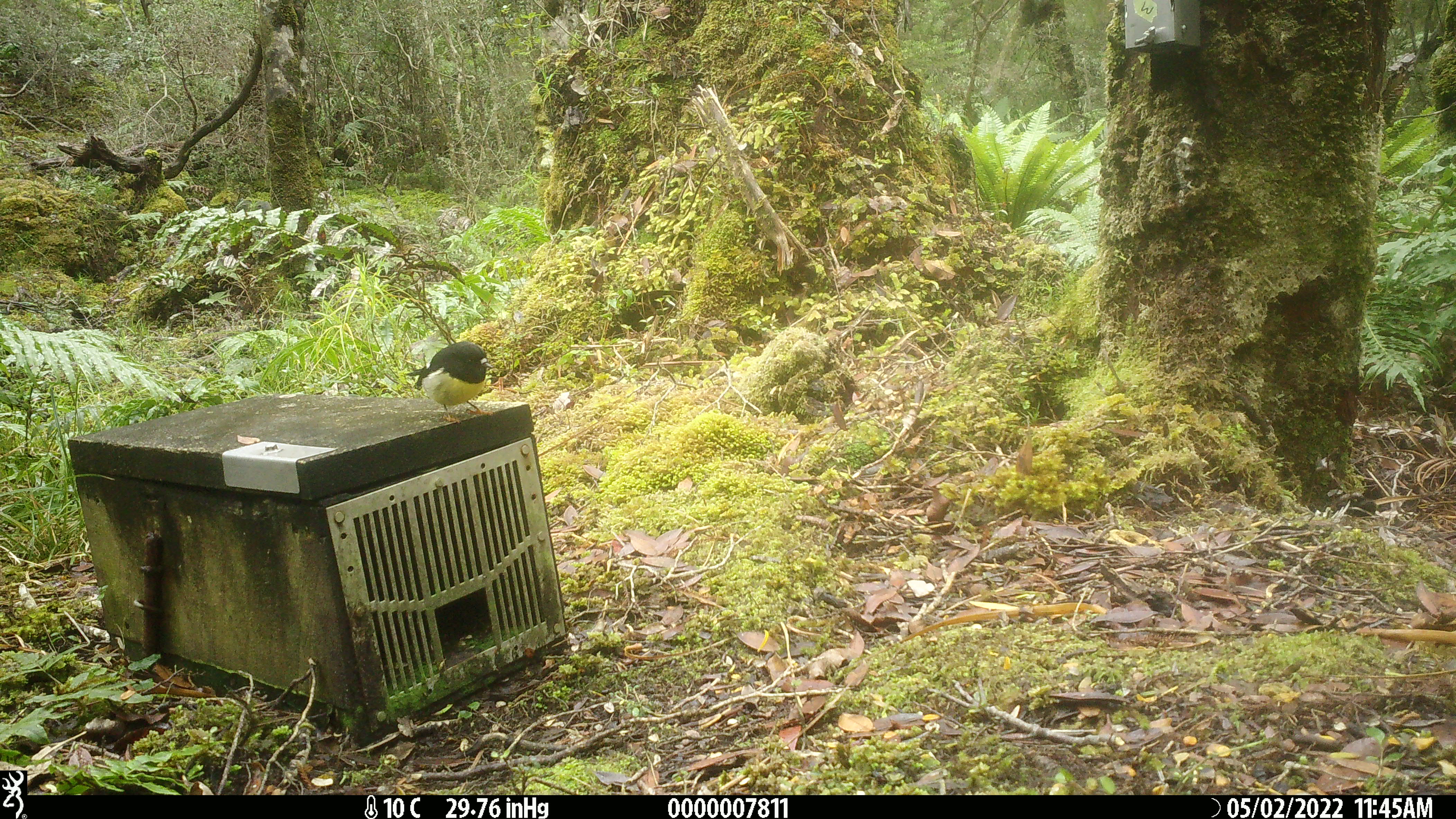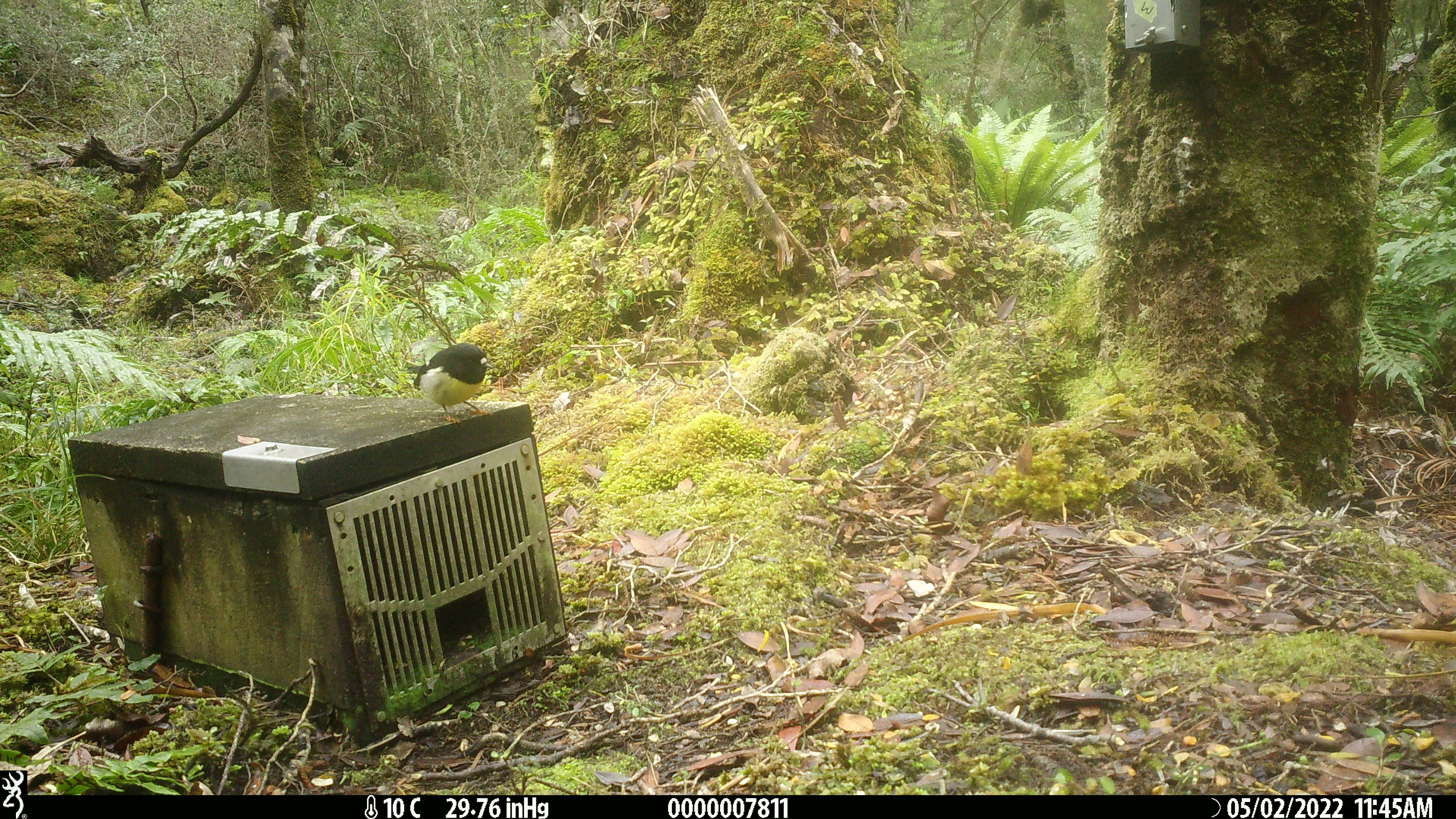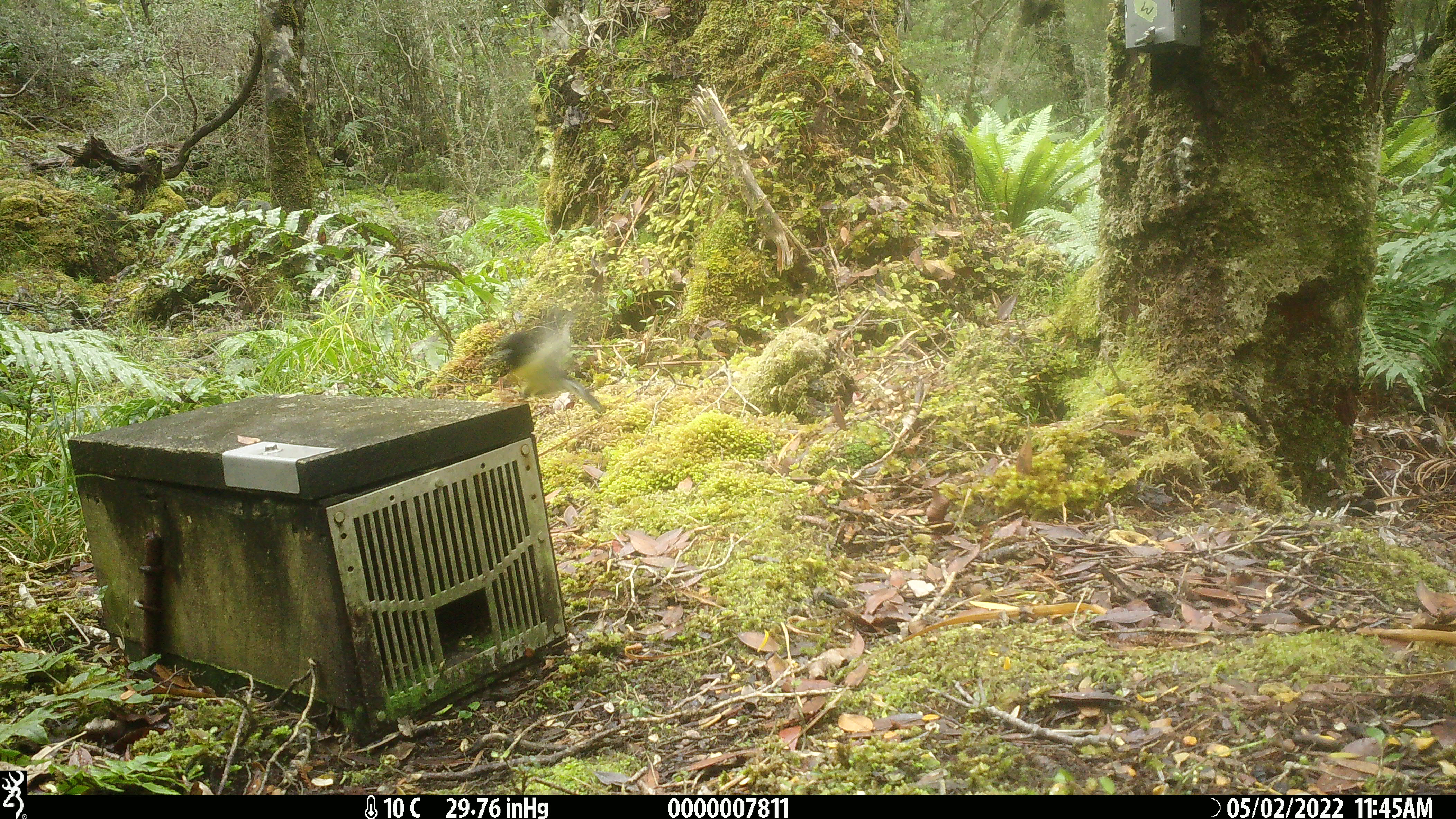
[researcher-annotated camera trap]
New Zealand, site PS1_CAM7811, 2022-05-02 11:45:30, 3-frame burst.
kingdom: Animalia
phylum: Chordata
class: Aves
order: Passeriformes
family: Petroicidae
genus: Petroica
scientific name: Petroica macrocephala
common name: tomtit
Tomtit (Petroica macrocephala).